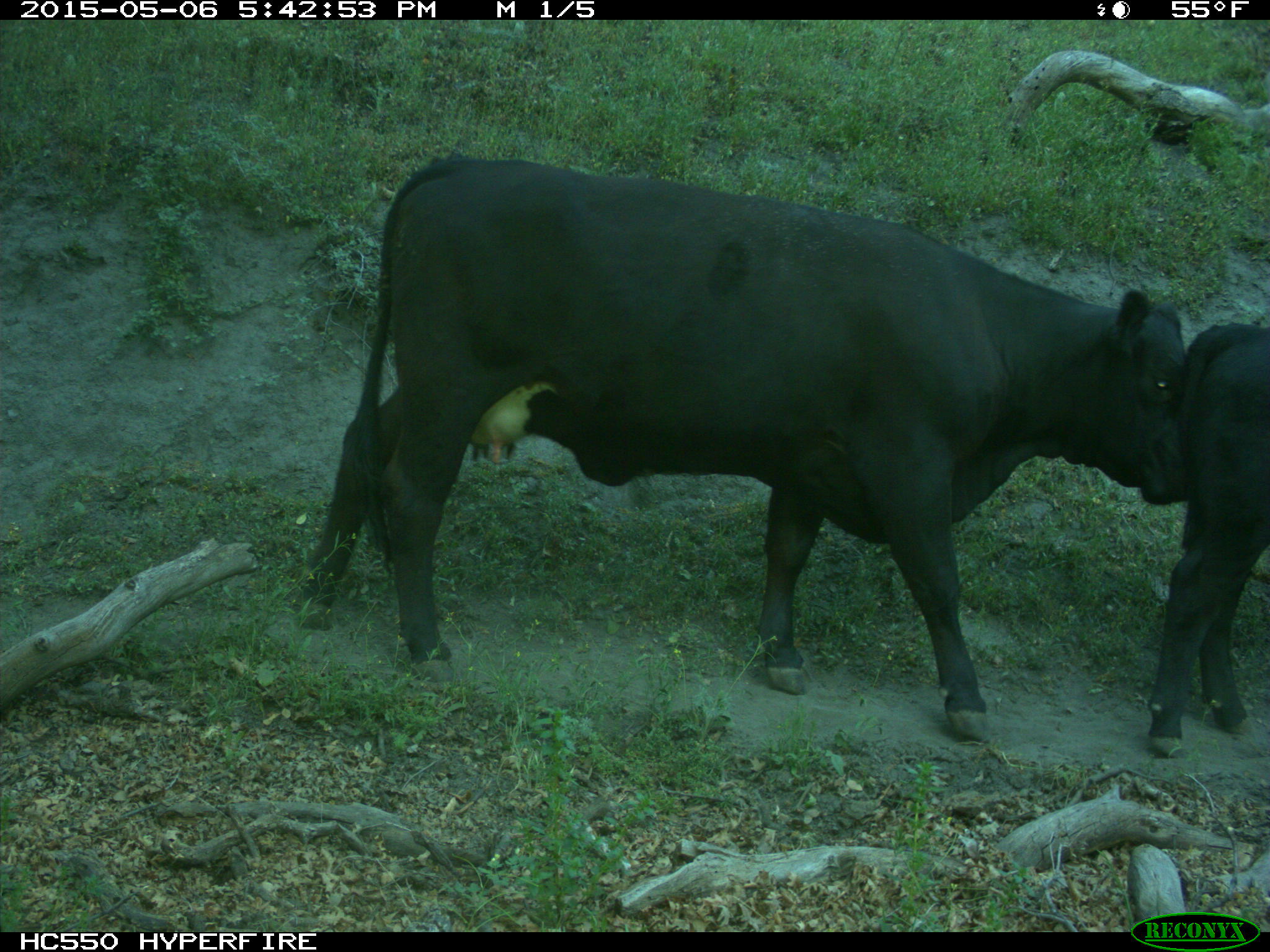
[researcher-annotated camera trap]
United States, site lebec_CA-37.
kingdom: Animalia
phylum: Chordata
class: Mammalia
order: Artiodactyla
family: Bovidae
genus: Bos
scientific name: Bos taurus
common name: domestic cow